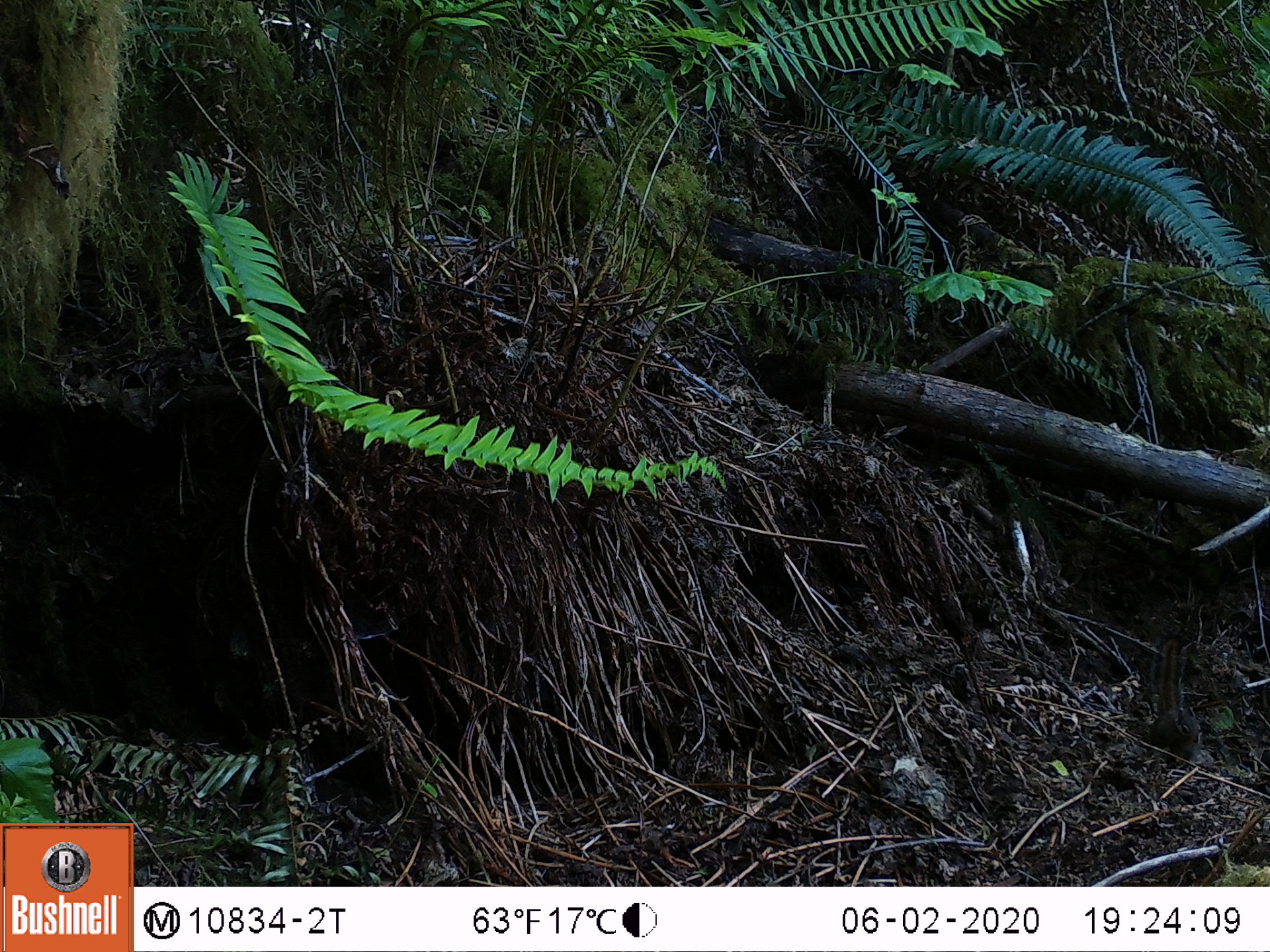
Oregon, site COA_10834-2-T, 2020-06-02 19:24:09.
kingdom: Animalia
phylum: Chordata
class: Mammalia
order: Rodentia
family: Sciuridae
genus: Neotamias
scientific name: Neotamias townsendii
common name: townsend's chipmunk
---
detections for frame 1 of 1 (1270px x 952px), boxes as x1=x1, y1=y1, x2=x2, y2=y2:
townsend's chipmunk: x1=1146, y1=630, x2=1206, y2=770